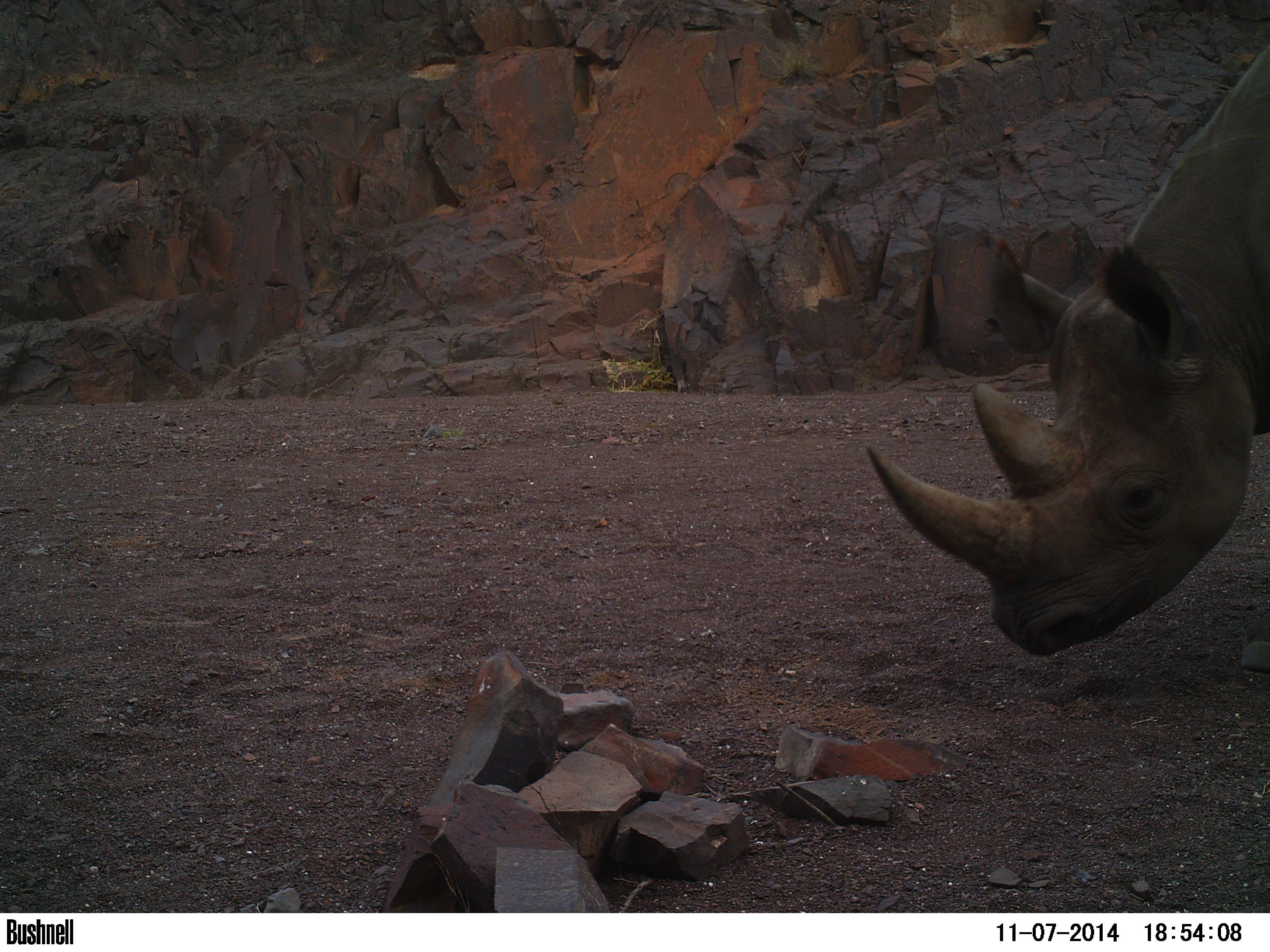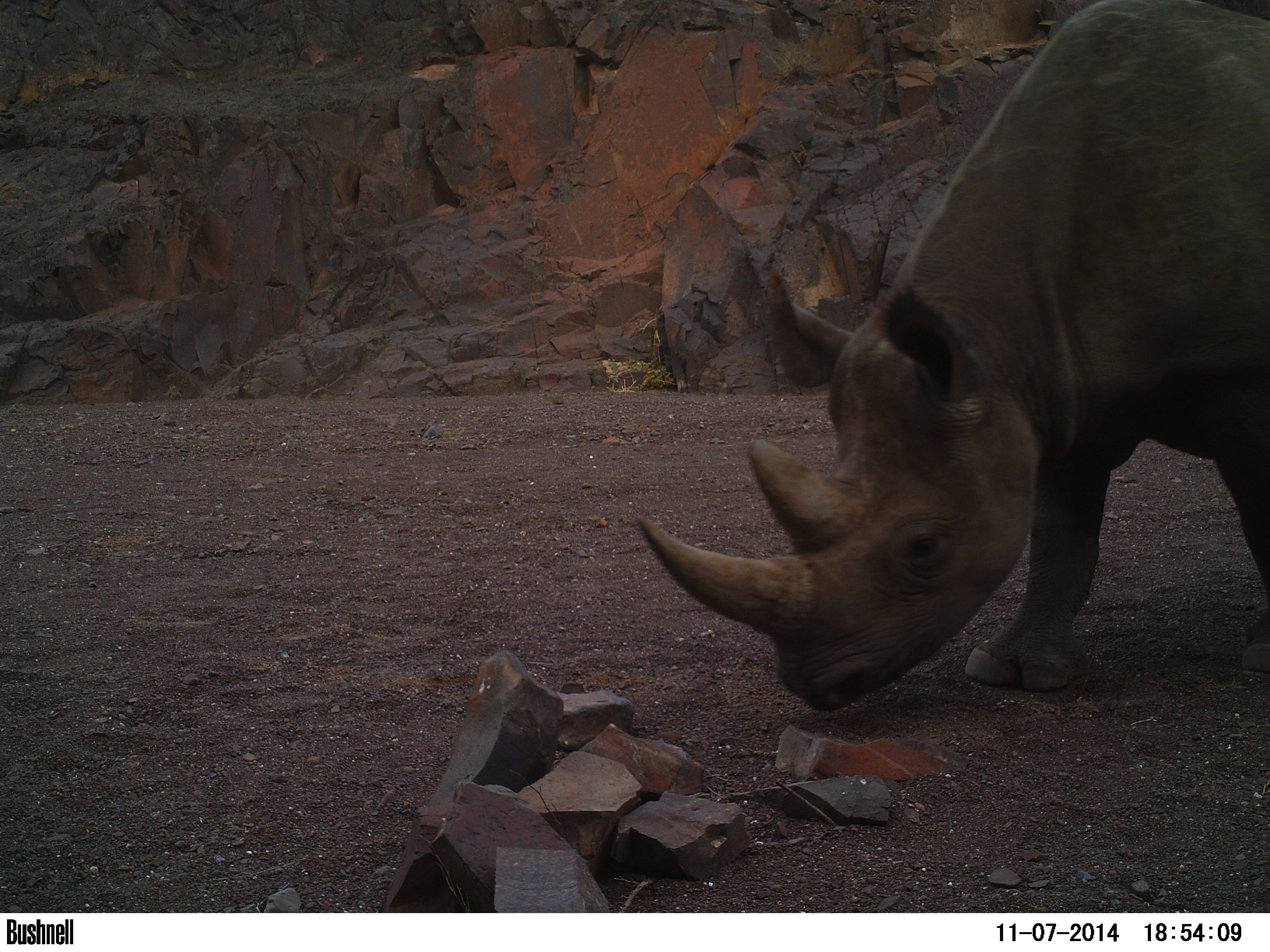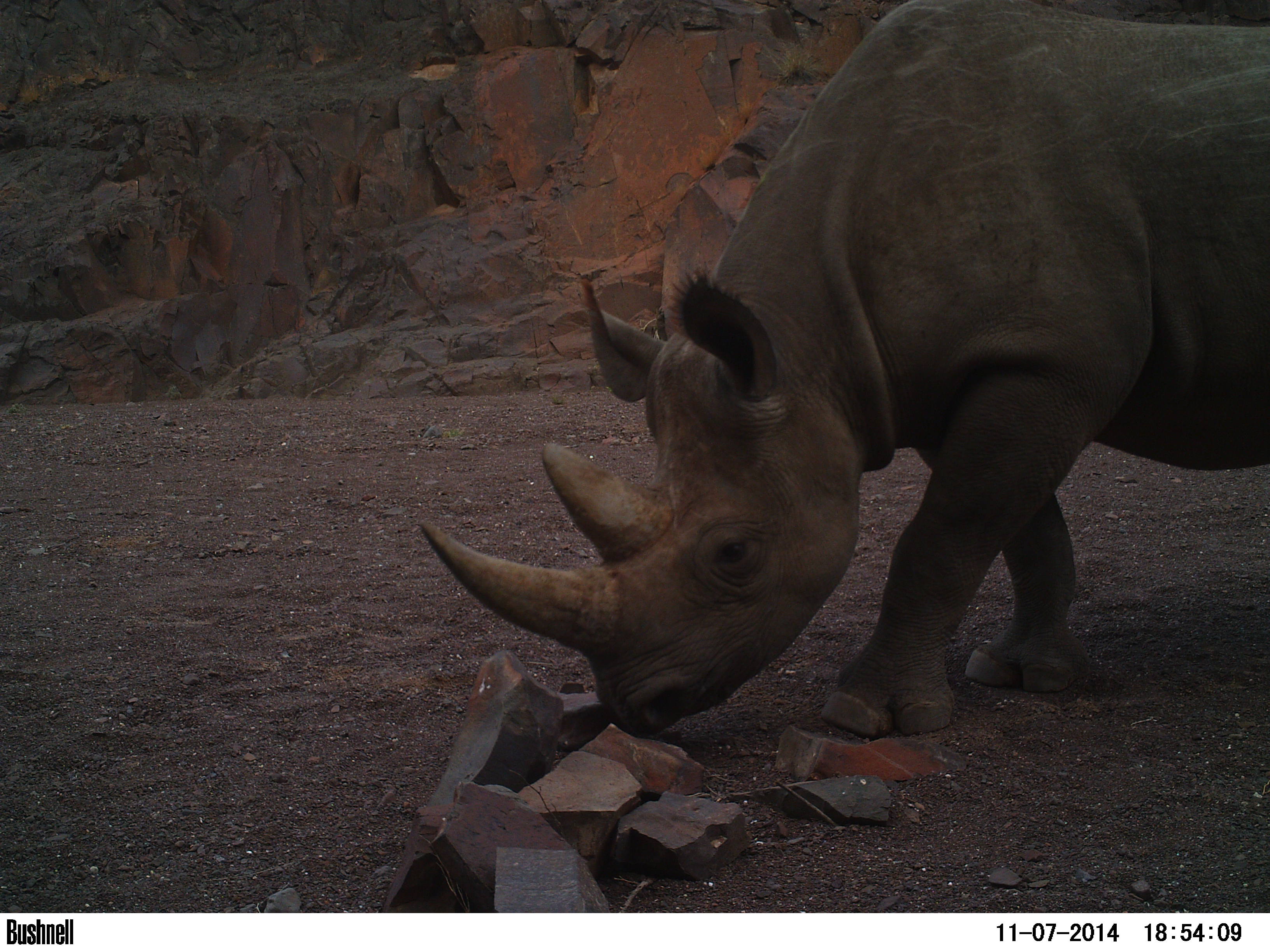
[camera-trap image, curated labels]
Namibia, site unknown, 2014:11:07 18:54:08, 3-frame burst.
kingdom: Animalia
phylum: Chordata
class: Mammalia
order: Perissodactyla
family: Rhinocerotidae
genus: Diceros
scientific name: Diceros bicornis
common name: black rhinoceros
Diceros bicornis (black rhinoceros).